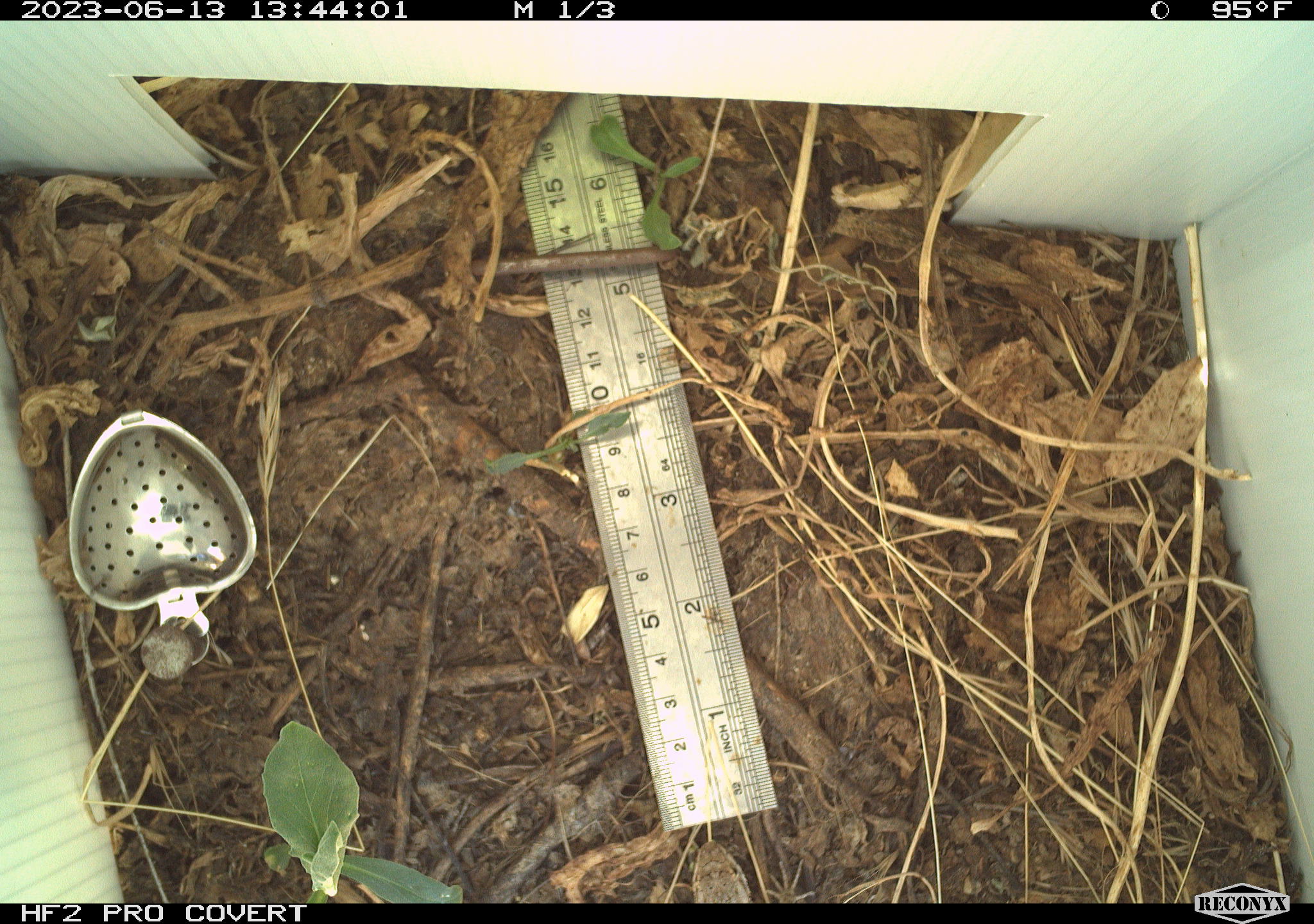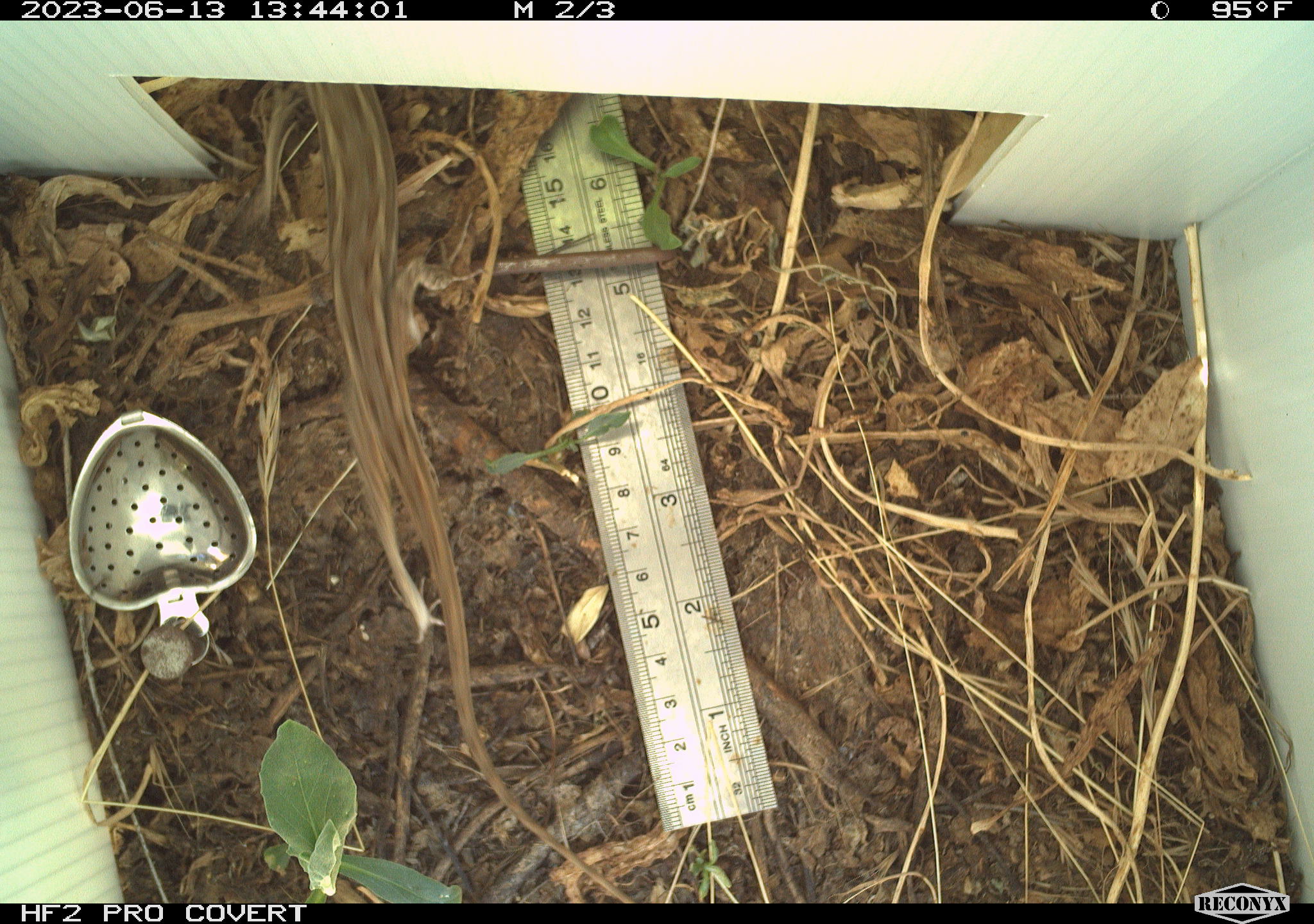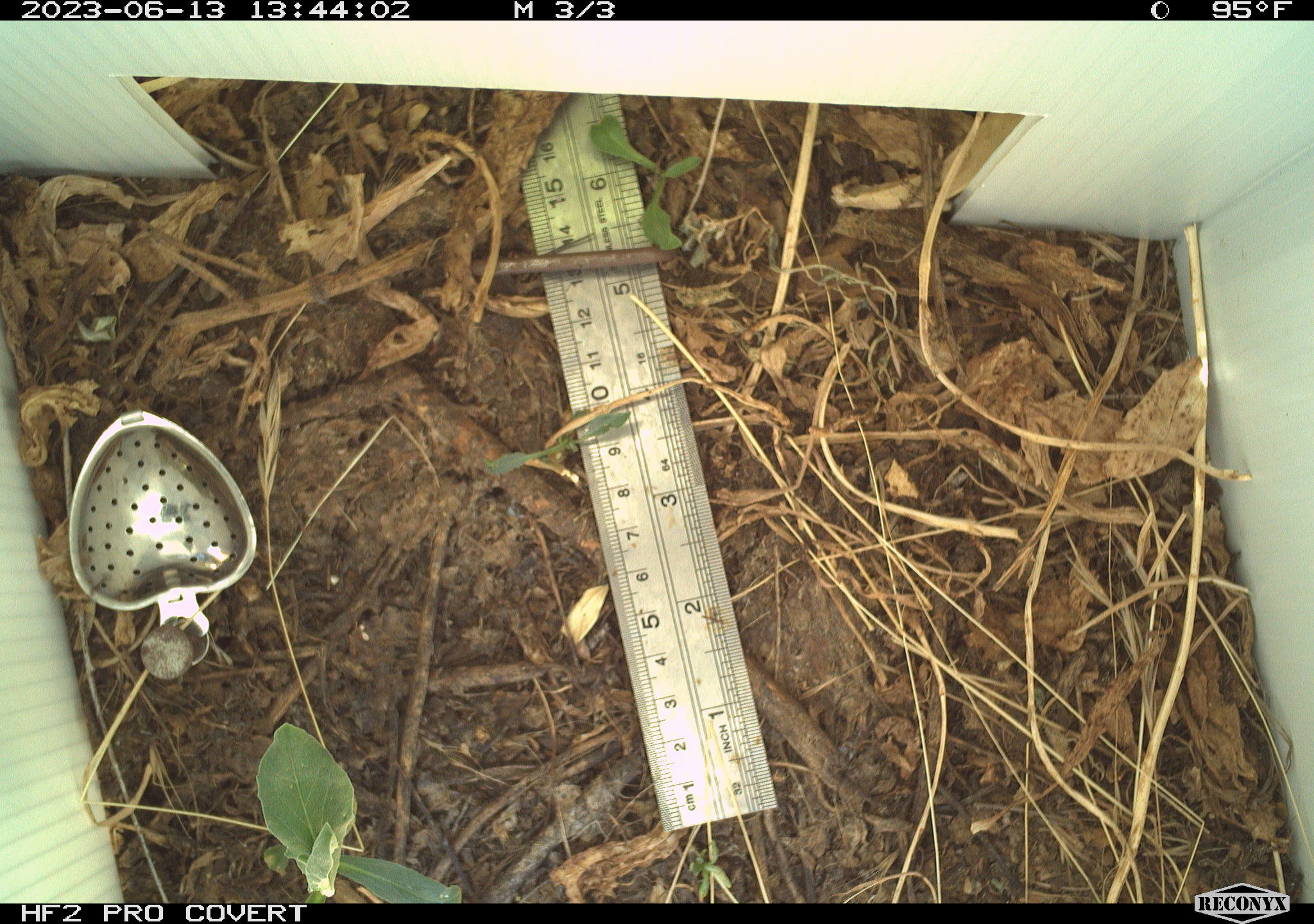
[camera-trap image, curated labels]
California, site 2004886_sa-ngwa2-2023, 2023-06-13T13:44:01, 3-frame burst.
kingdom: Animalia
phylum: Chordata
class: Reptilia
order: Squamata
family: Phrynosomatidae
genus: Sceloporus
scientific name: Sceloporus occidentalis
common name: western fence lizard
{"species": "western fence lizard (Sceloporus occidentalis)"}